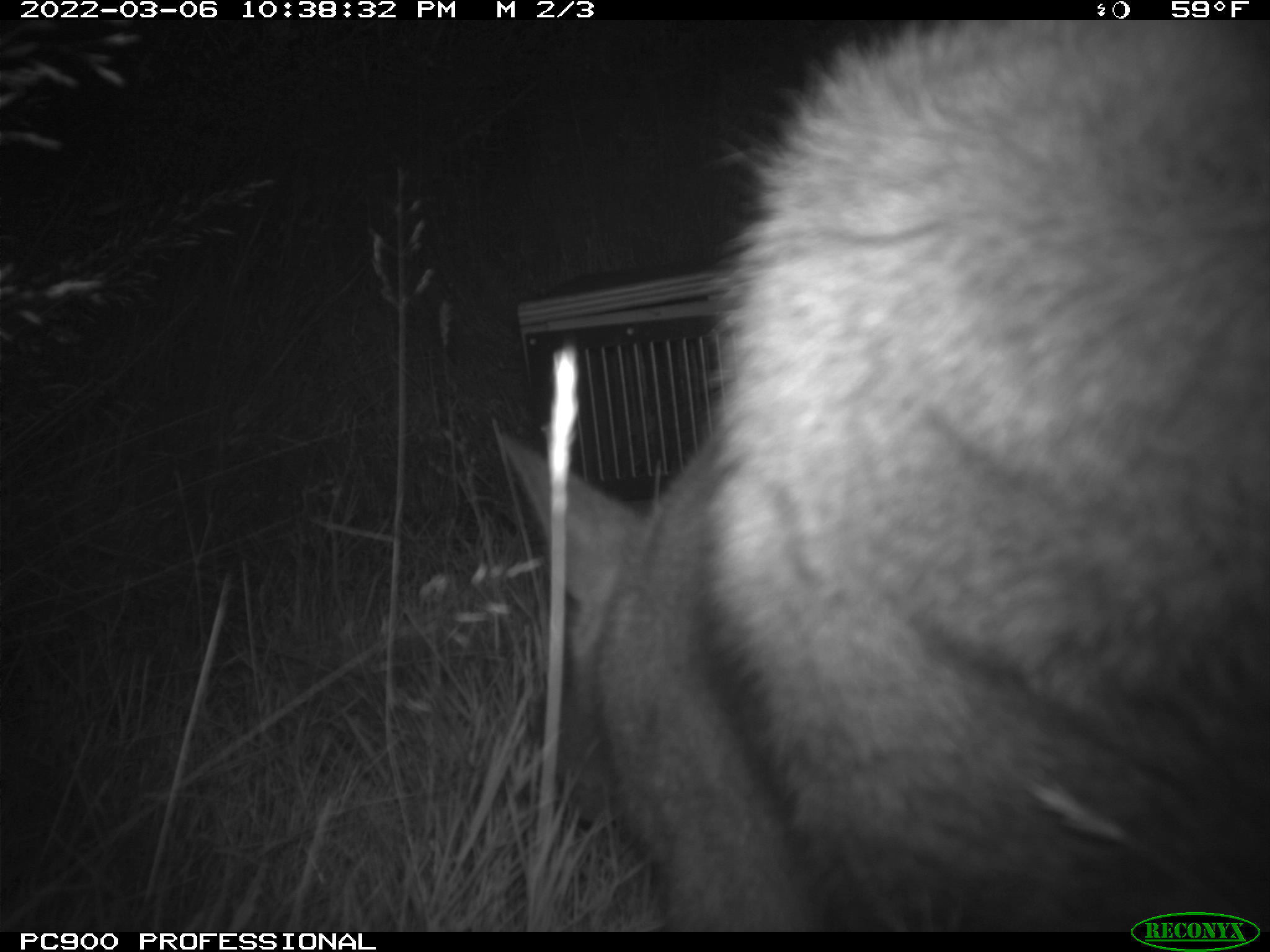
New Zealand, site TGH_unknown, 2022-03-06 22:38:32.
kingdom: Animalia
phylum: Chordata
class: Mammalia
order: Diprotodontia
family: Macropodidae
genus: Notamacropus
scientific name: Notamacropus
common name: wallaby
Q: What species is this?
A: Wallaby (Notamacropus).